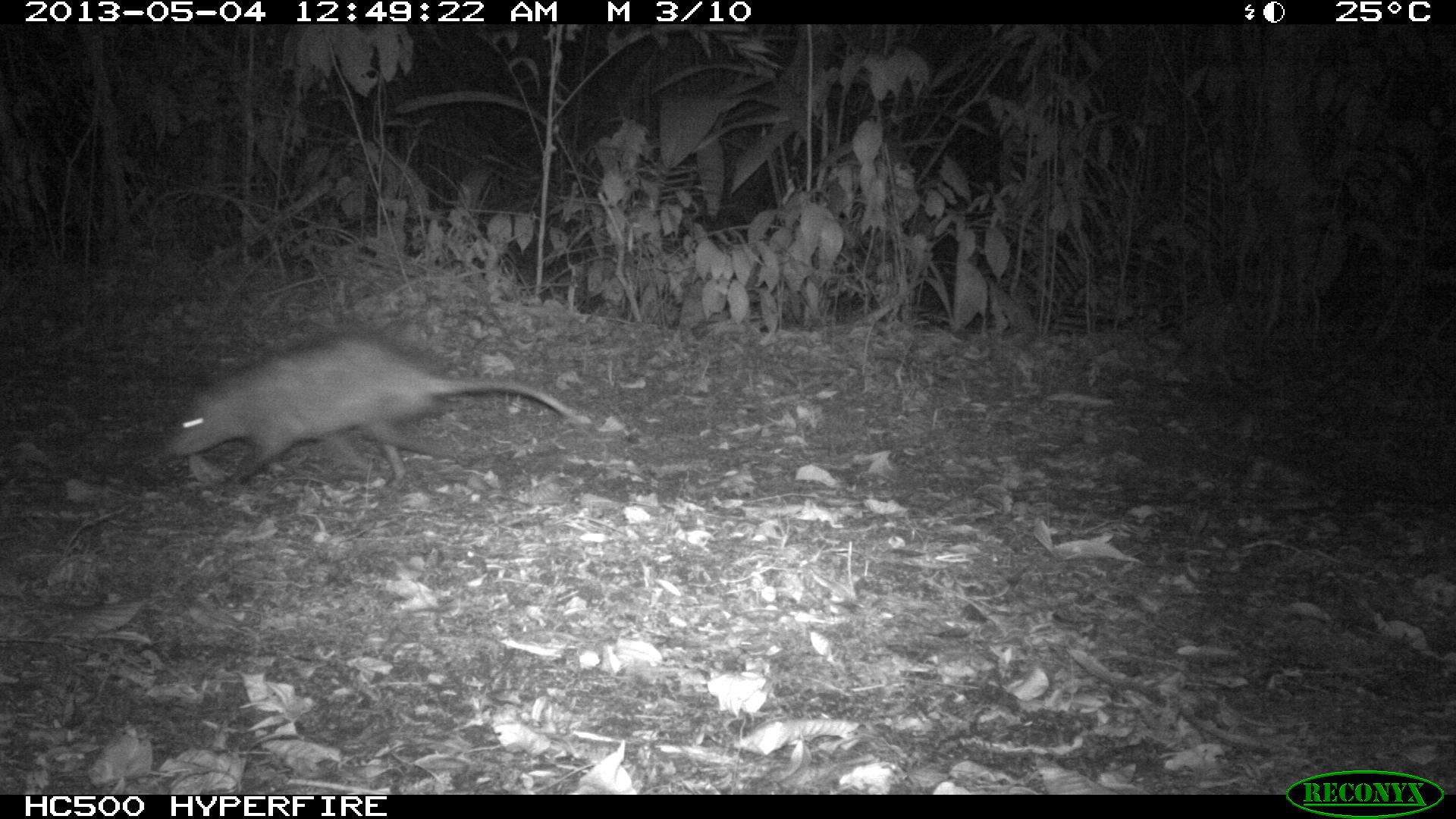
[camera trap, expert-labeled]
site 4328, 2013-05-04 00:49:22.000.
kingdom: Animalia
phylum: Chordata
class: Mammalia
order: Didelphimorphia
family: Didelphidae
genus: Didelphis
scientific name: Didelphis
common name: american opossums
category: didelphis sp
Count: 1.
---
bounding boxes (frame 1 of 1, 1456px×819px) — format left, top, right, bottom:
didelphis sp: 161, 325, 574, 497